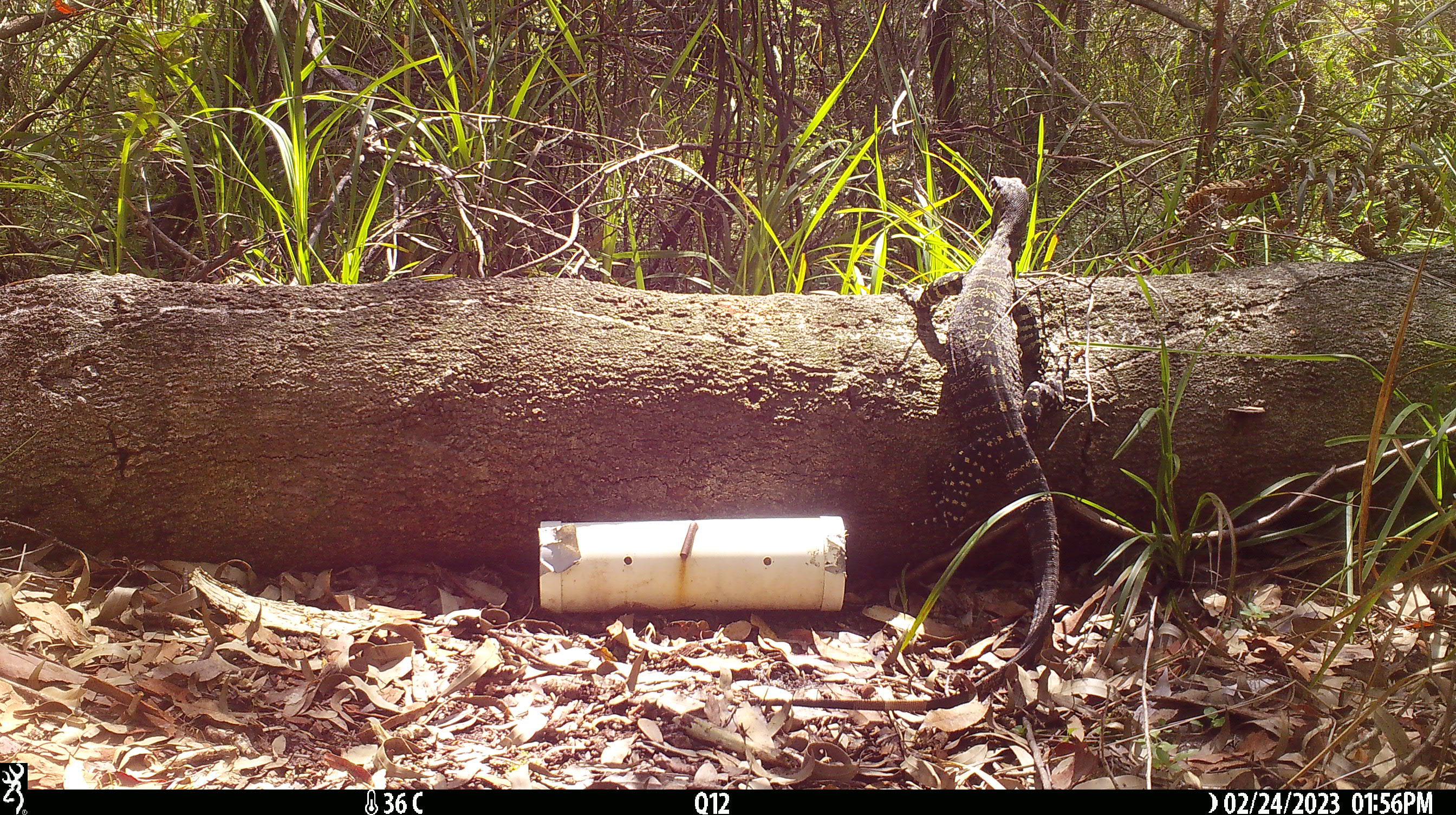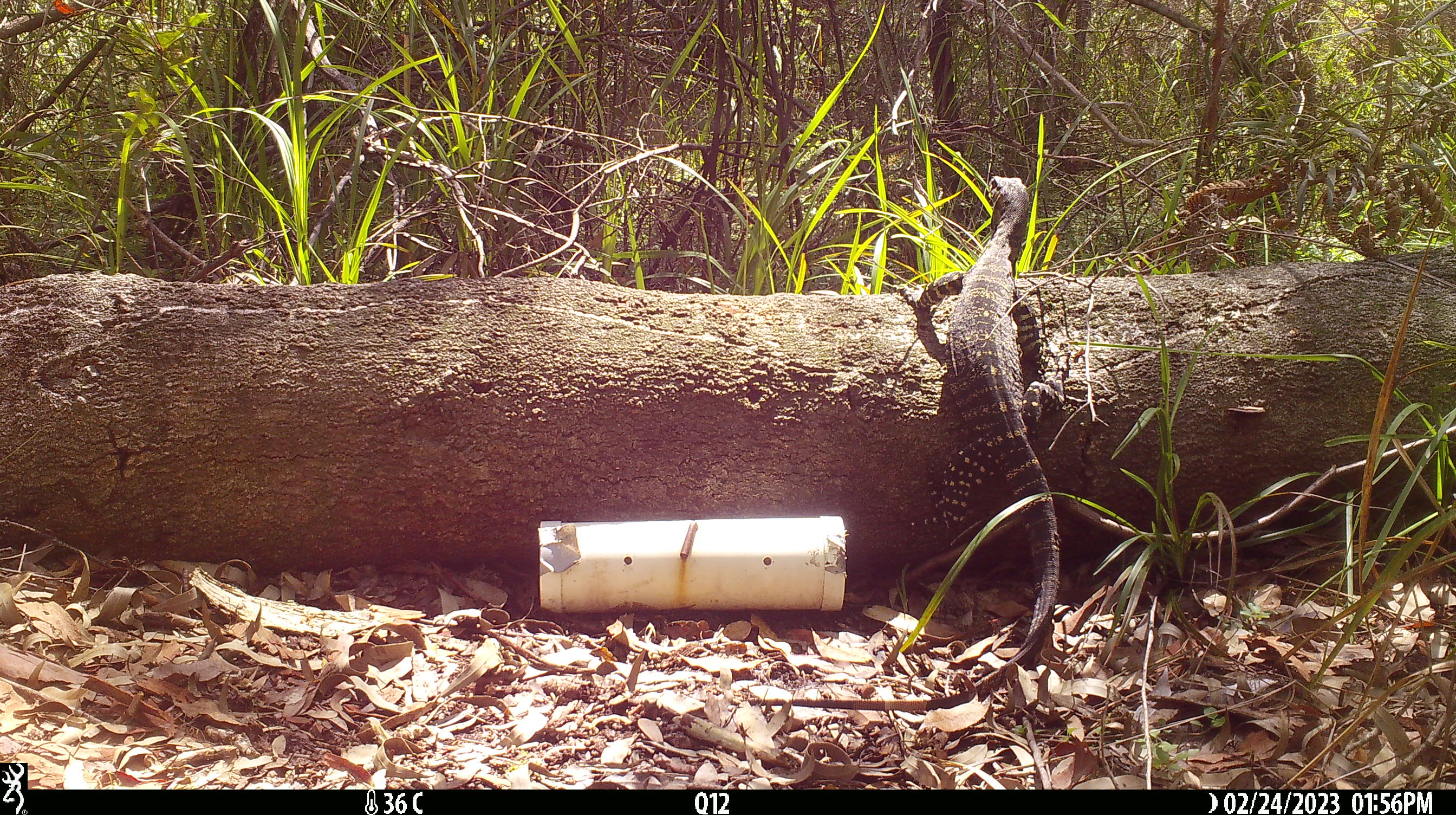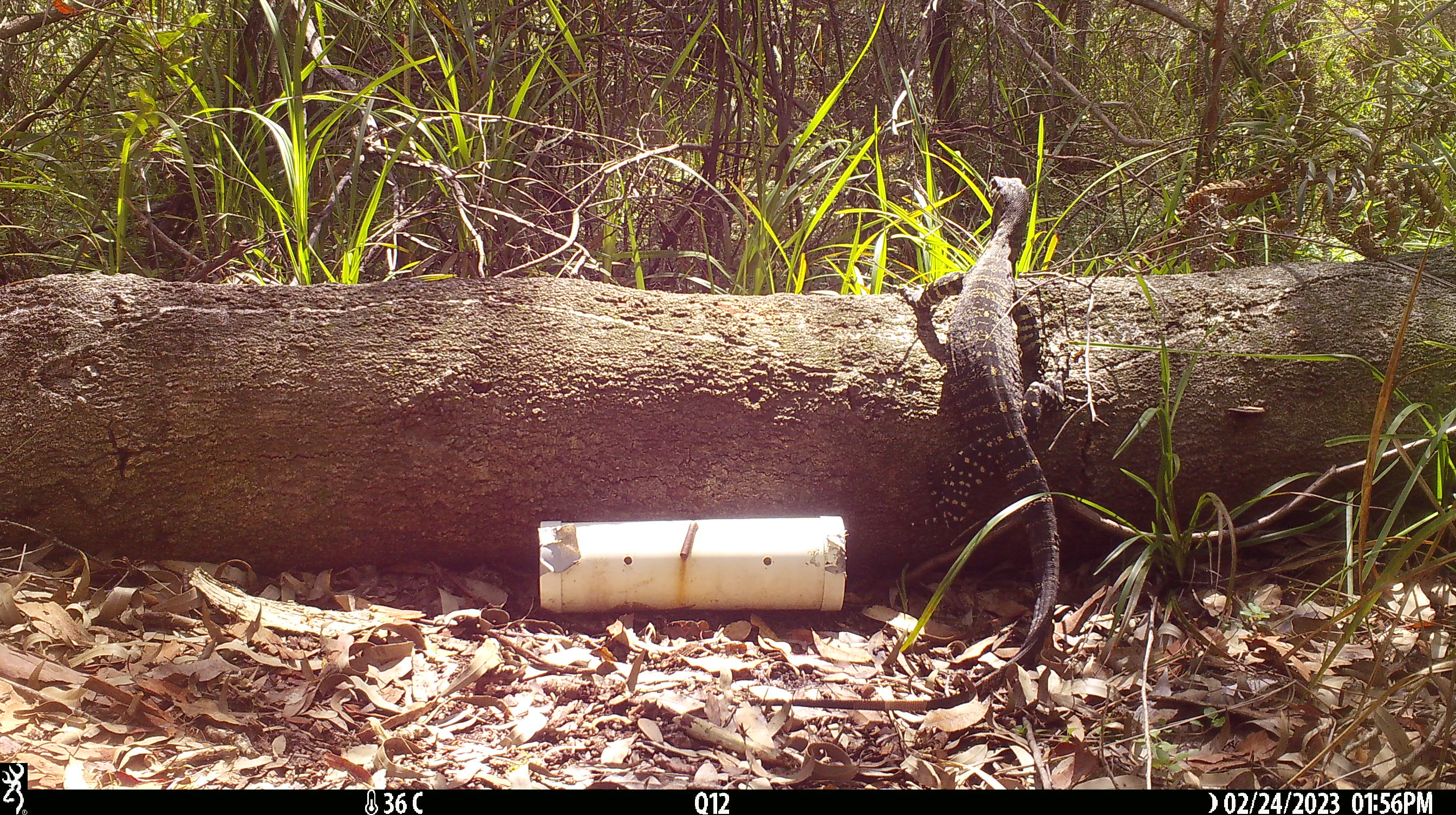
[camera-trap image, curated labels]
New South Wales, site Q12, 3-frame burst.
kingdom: Animalia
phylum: Chordata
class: Reptilia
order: Squamata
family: Varanidae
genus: Varanus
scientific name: Varanus varius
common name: lace monitor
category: goanna